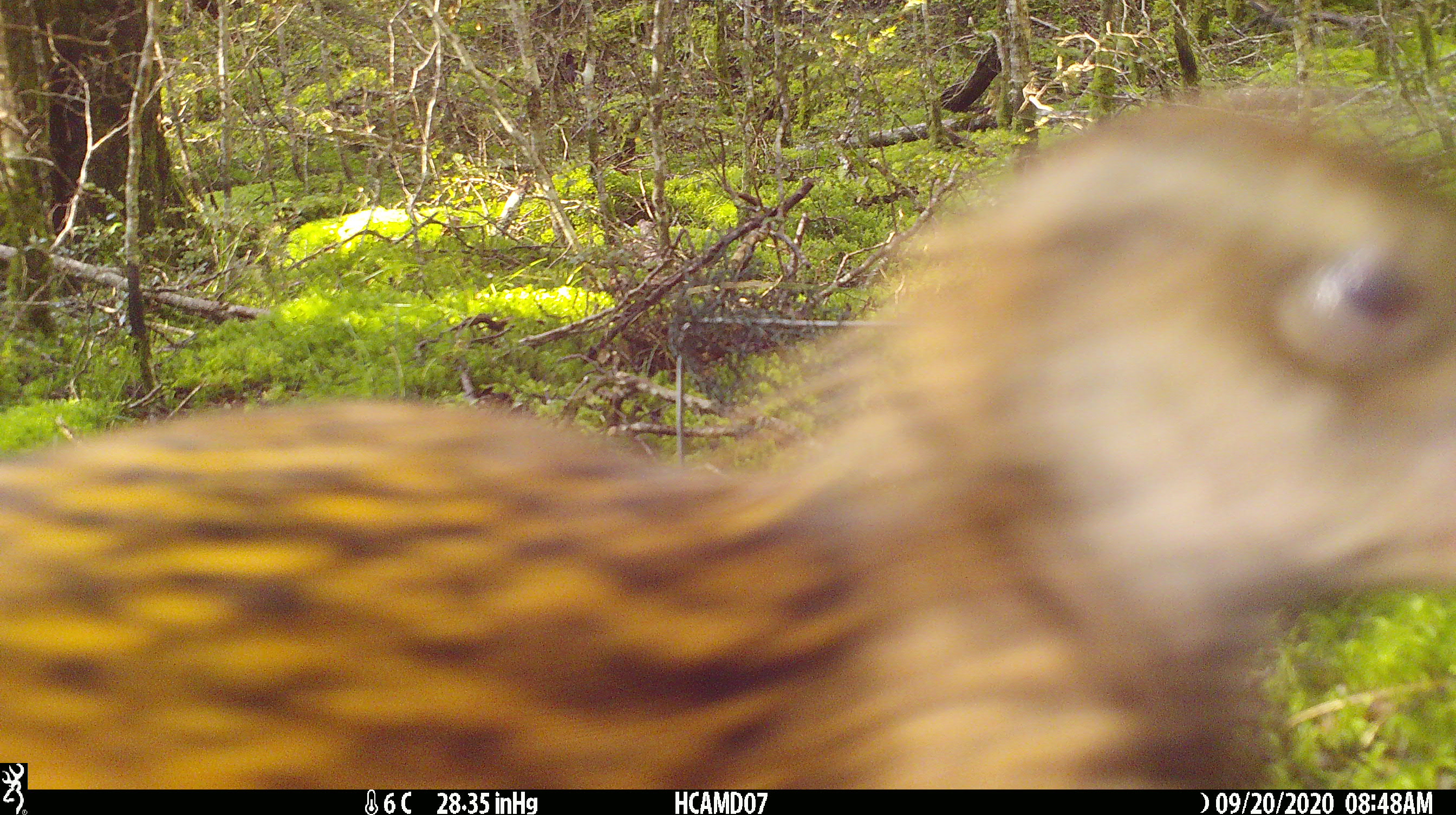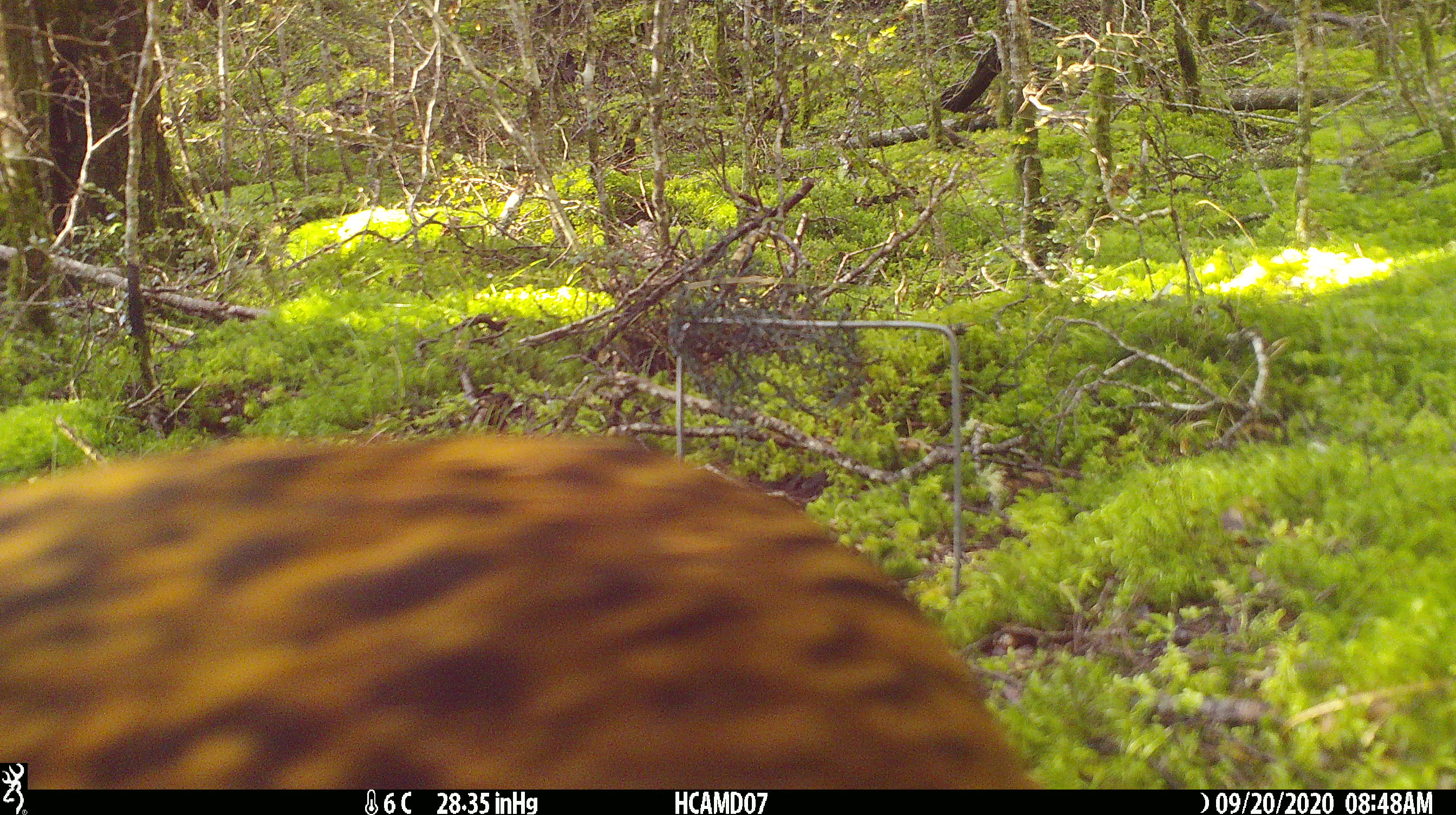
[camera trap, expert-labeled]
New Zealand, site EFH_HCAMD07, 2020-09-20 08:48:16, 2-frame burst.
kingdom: Animalia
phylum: Chordata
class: Aves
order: Gruiformes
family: Rallidae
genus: Gallirallus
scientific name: Gallirallus australis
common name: weka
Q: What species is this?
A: Weka (Gallirallus australis).